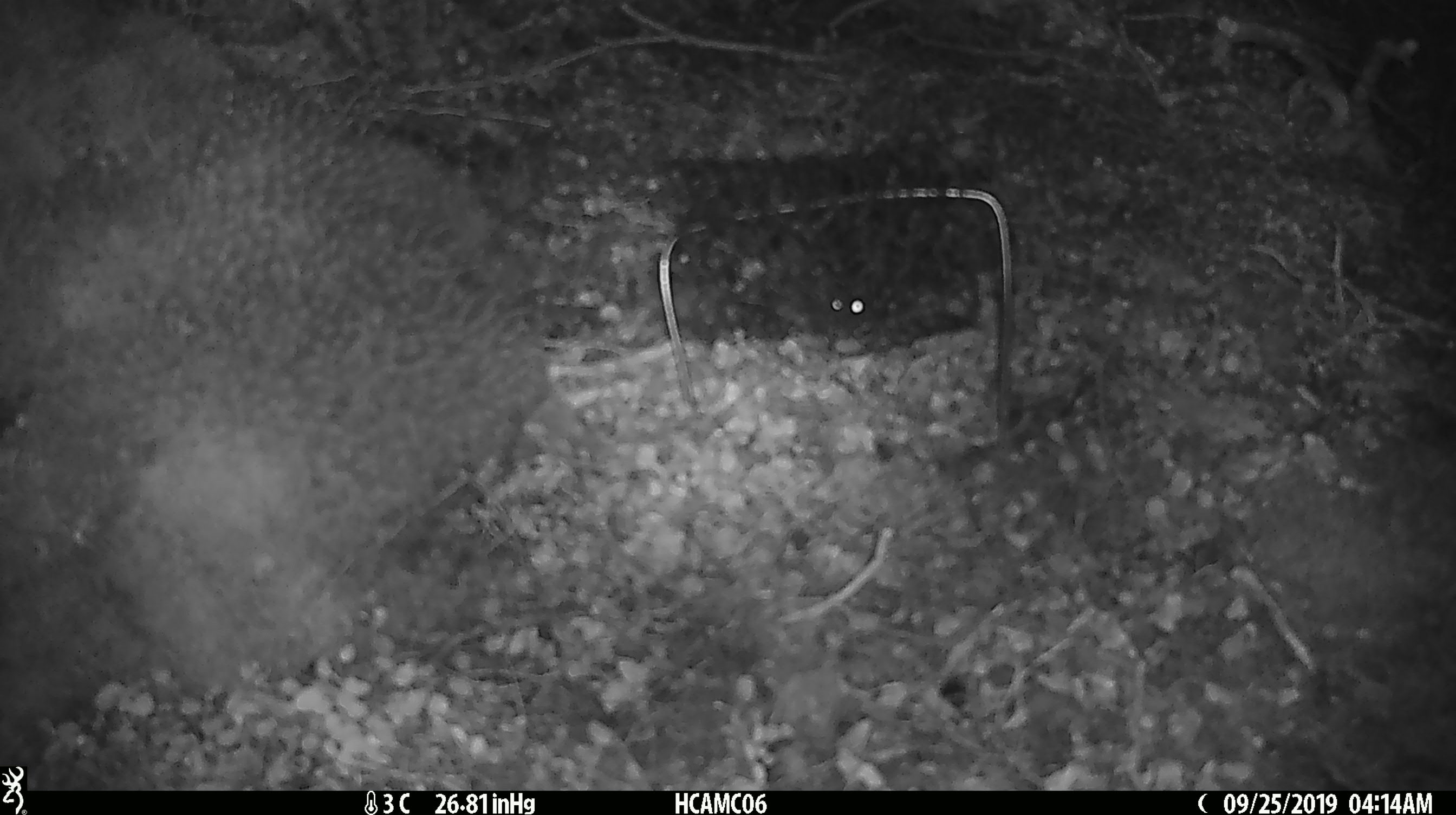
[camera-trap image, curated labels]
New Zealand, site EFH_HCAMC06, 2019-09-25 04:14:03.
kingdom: Animalia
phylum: Chordata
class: Mammalia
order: Rodentia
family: Muridae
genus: Mus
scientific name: Mus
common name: mouse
Mouse (Mus).